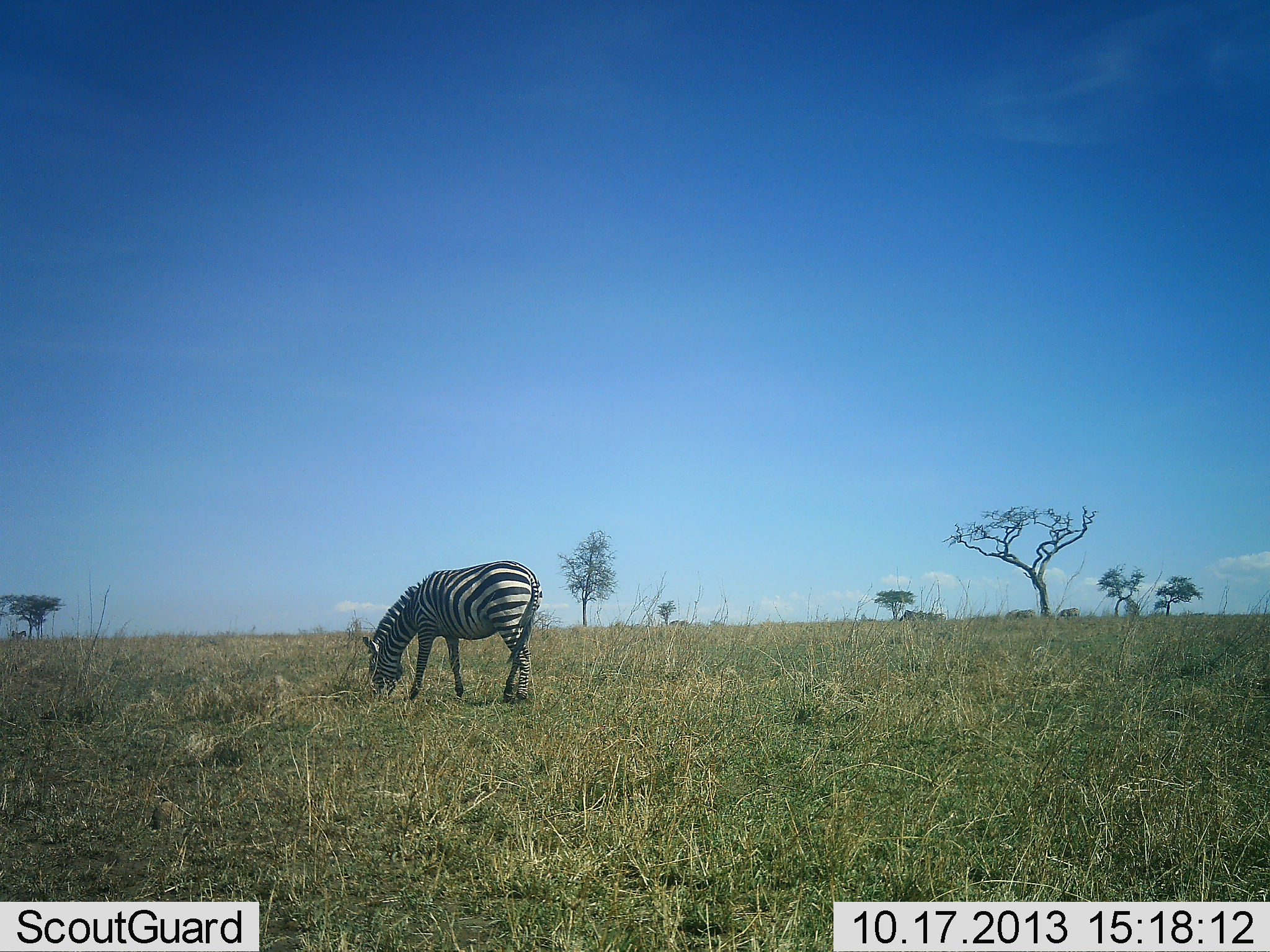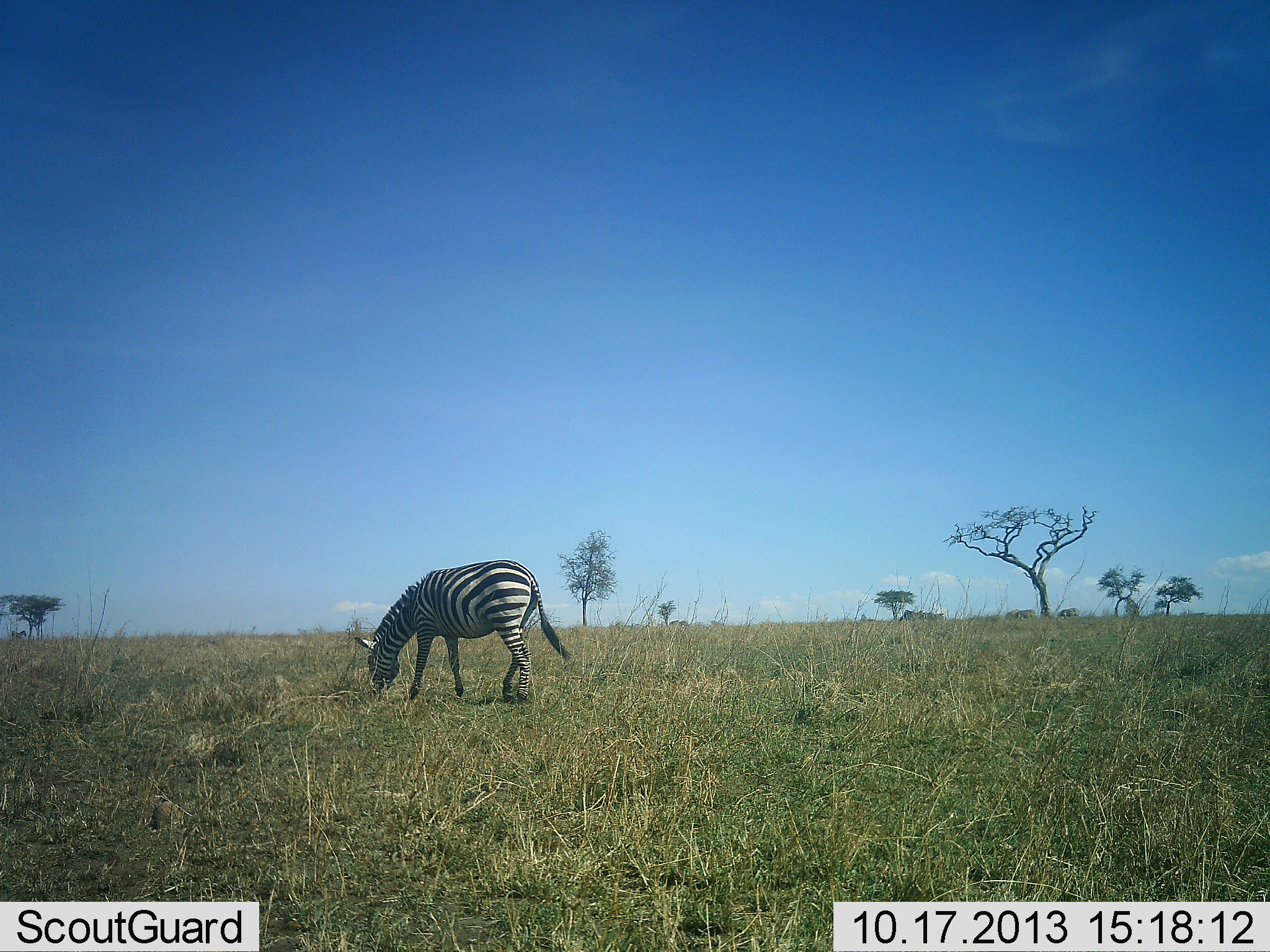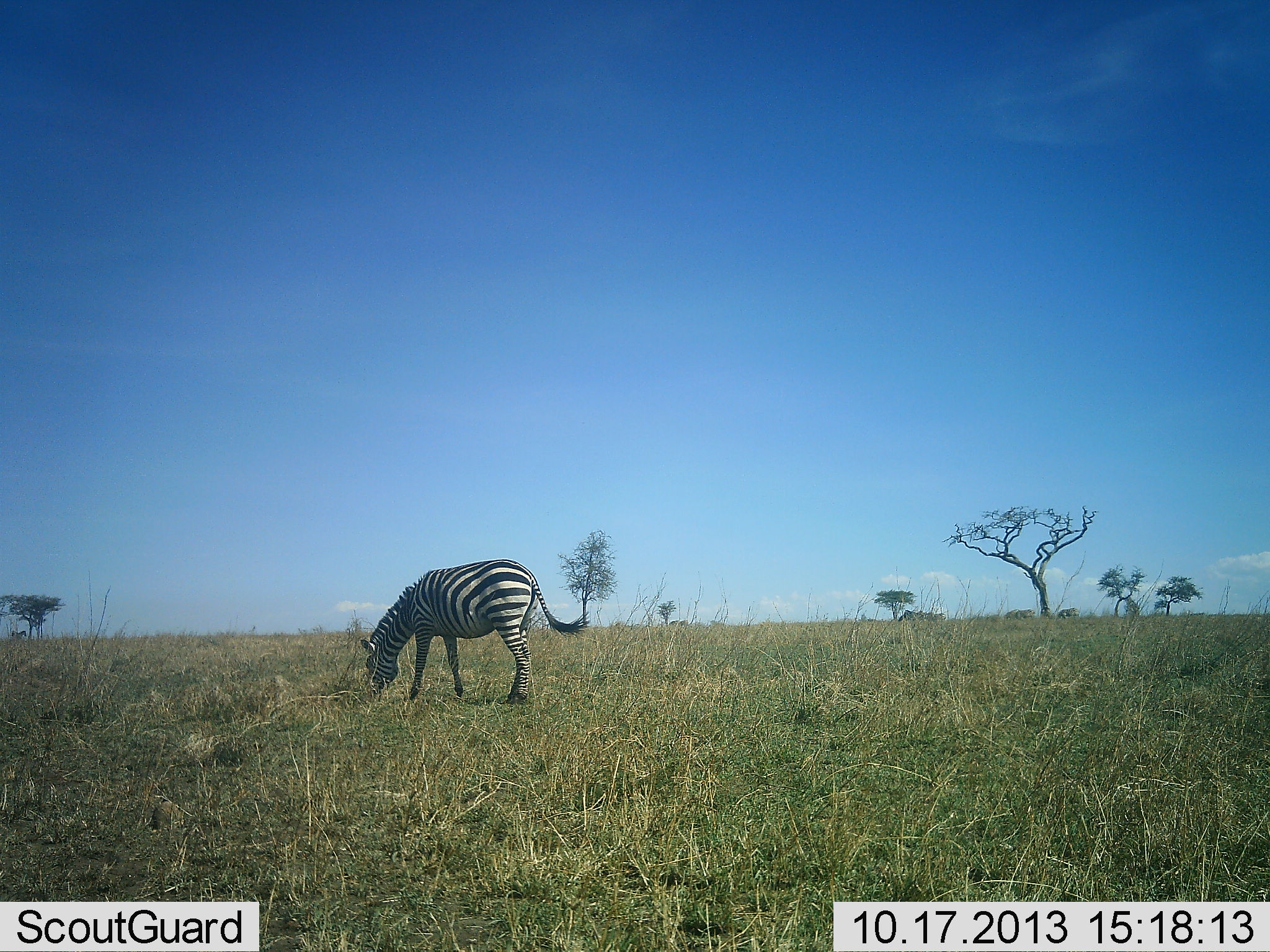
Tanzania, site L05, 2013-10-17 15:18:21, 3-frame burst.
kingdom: Animalia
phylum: Chordata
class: Mammalia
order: Perissodactyla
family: Equidae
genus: Equus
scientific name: Equus quagga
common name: plains zebra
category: zebra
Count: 1.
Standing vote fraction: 0%.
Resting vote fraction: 0%.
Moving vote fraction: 0%.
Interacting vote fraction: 0%.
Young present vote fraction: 0%.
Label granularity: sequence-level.